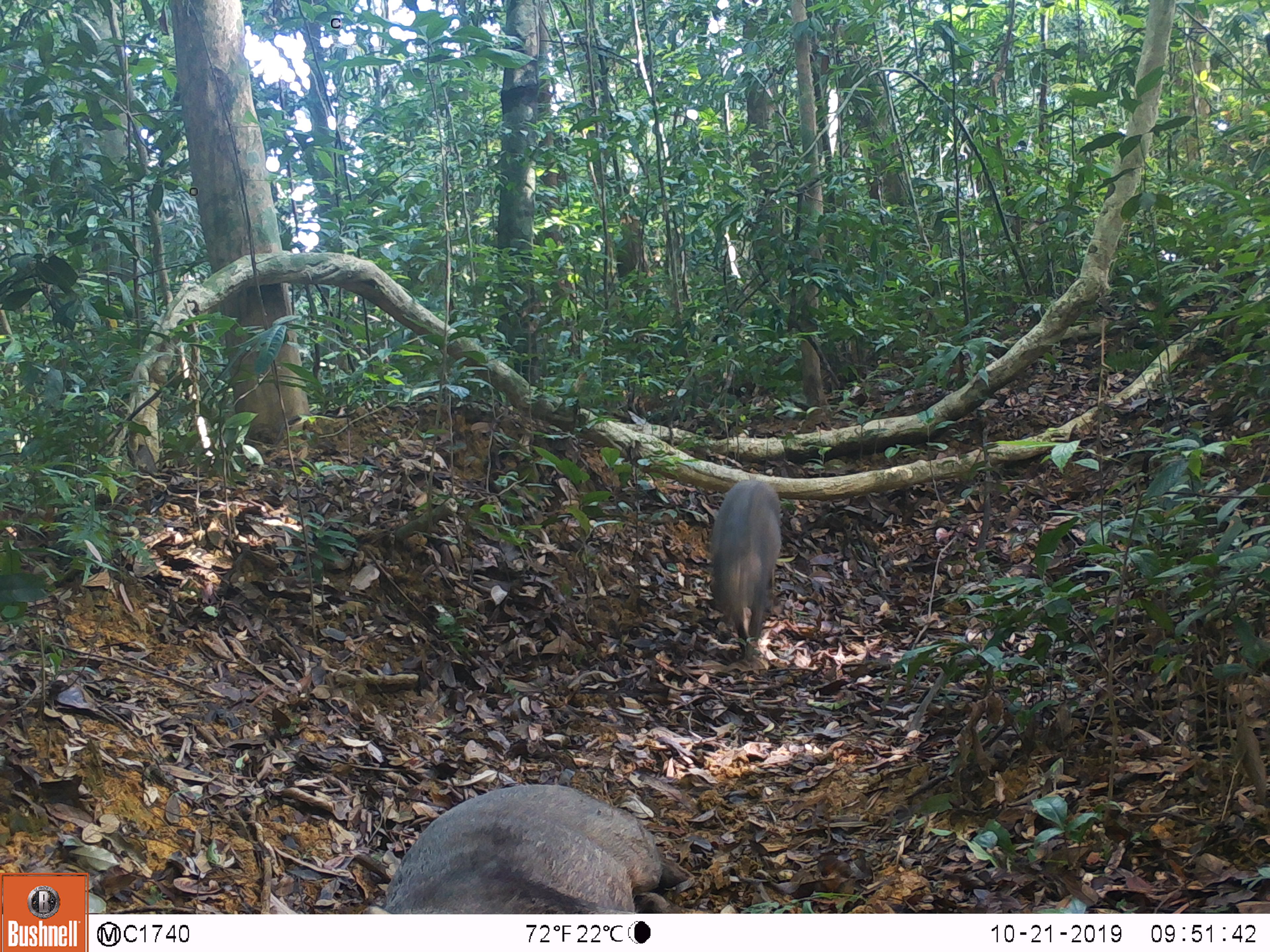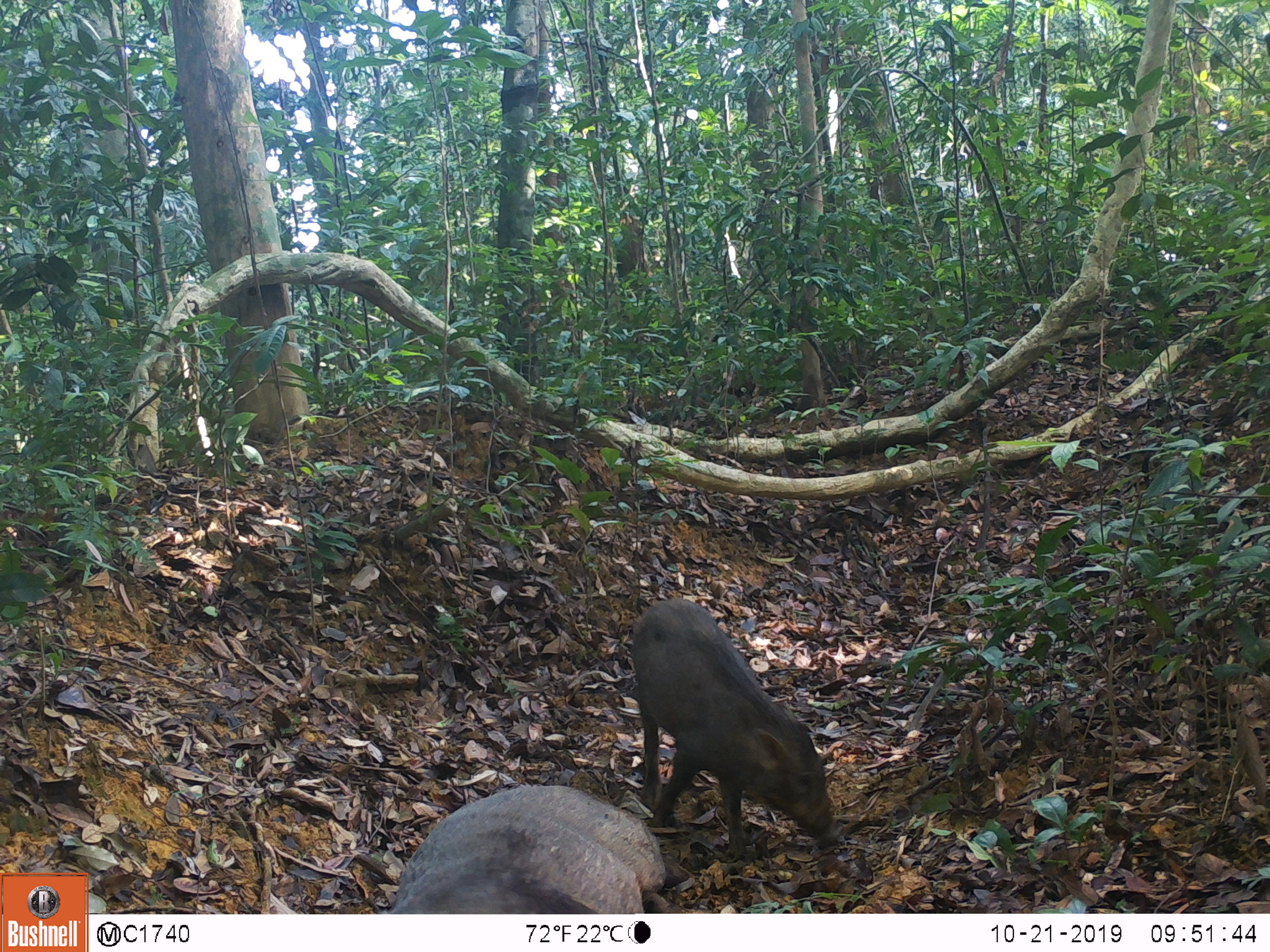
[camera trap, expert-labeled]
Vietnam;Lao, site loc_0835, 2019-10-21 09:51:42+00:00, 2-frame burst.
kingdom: Animalia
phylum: Chordata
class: Mammalia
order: Artiodactyla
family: Suidae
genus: Sus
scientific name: Sus scrofa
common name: eurasian wild pig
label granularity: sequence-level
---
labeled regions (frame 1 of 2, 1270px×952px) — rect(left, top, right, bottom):
eurasian wild pig: rect(362, 782, 690, 914); rect(708, 479, 783, 661)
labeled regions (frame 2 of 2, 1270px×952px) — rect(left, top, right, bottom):
eurasian wild pig: rect(630, 598, 845, 861); rect(378, 784, 668, 914)